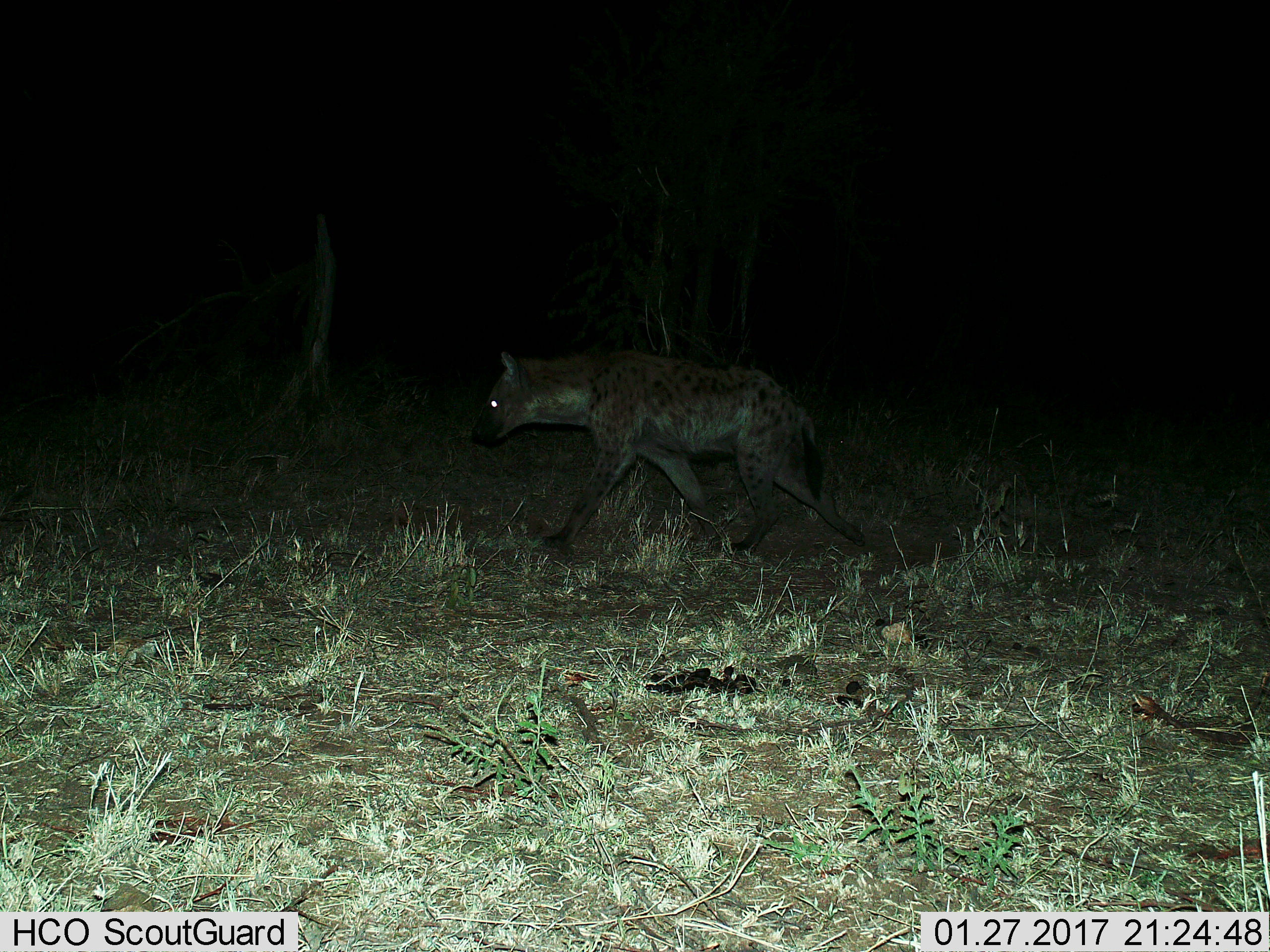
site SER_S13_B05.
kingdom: Animalia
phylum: Chordata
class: Mammalia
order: Carnivora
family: Hyaenidae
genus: Crocuta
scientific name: Crocuta crocuta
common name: spotted hyena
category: hyenaspotted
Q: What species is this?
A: Hyenaspotted (spotted hyena) (Crocuta crocuta).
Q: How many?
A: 1.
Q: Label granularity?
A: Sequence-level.